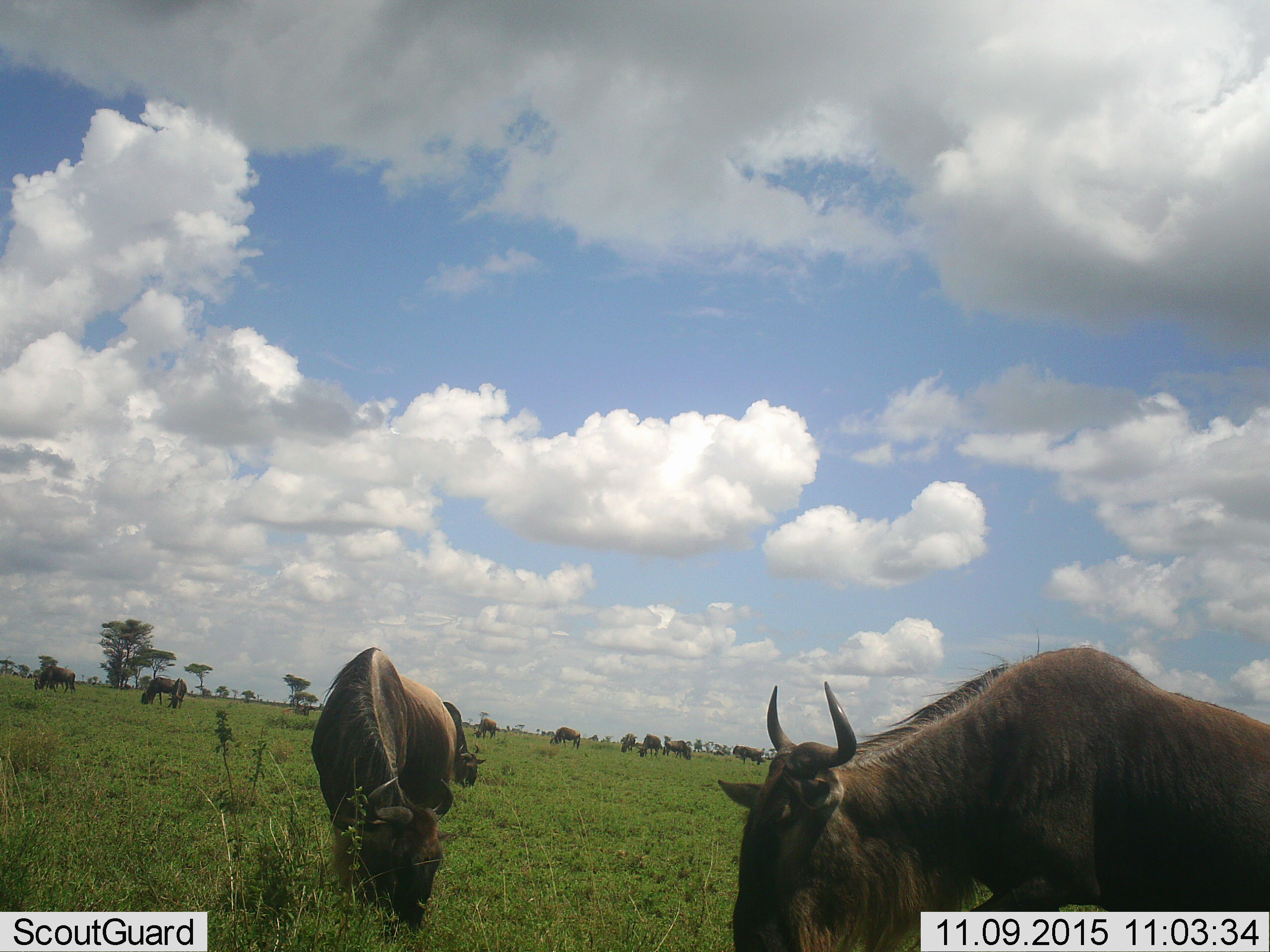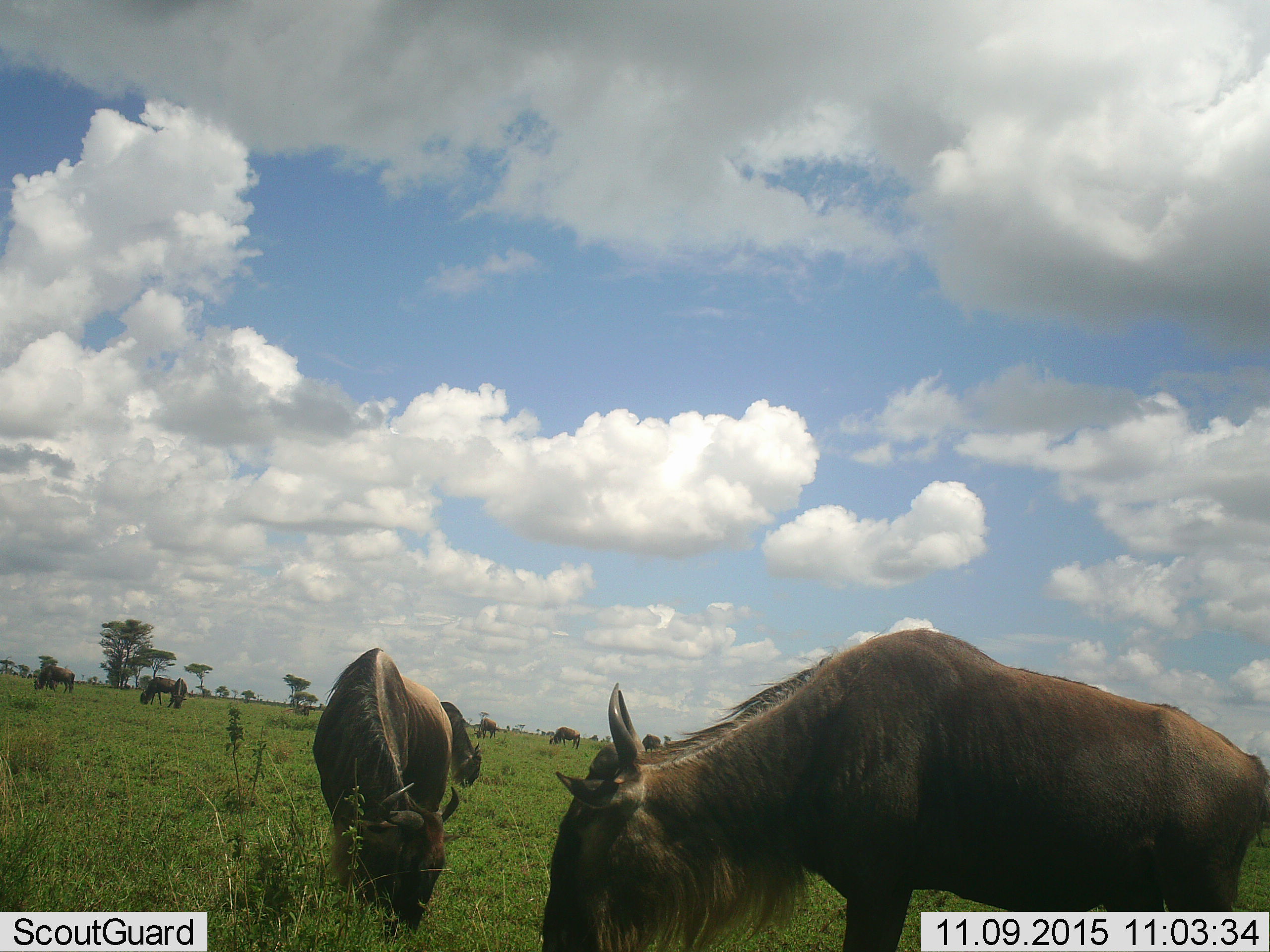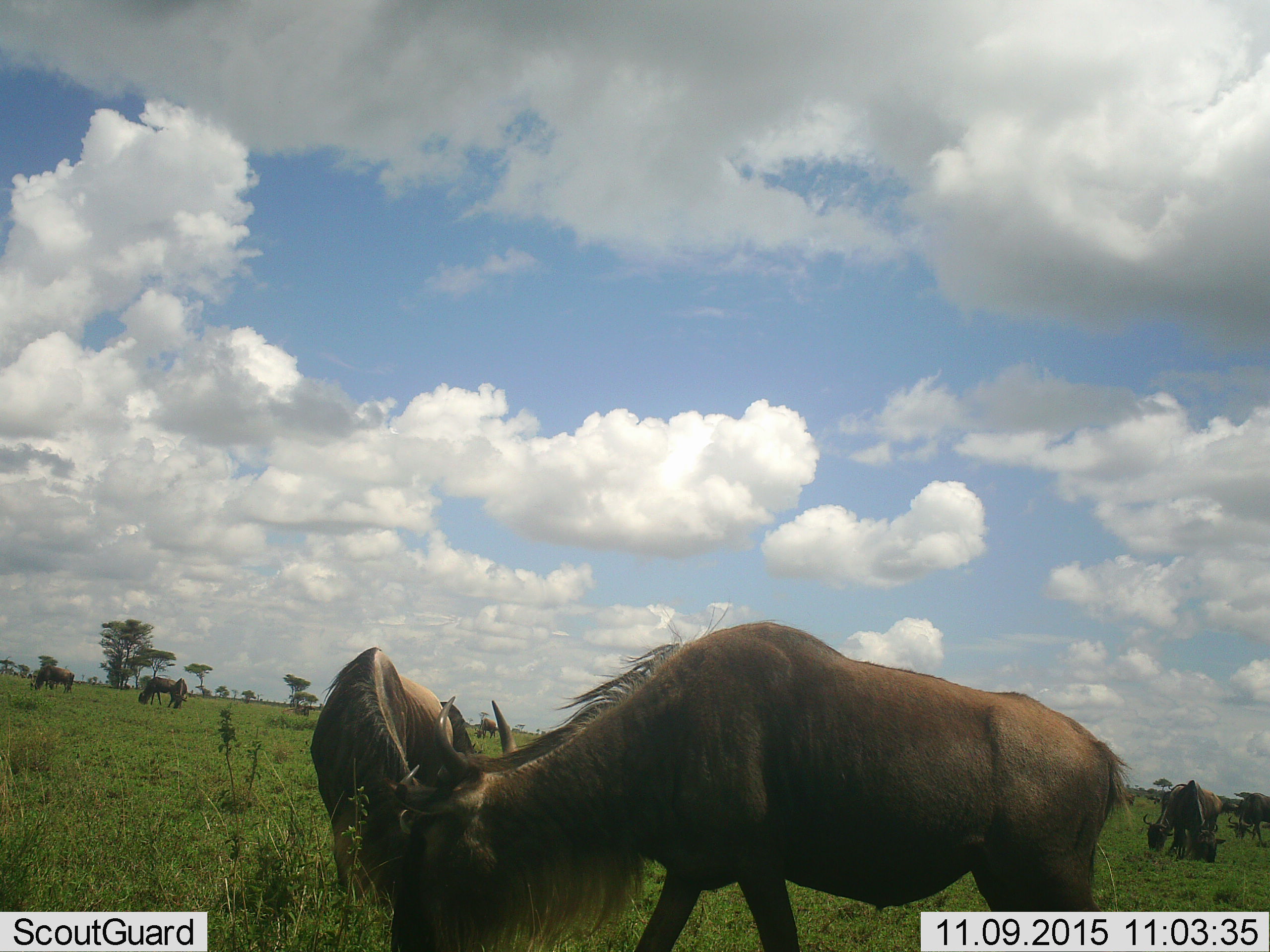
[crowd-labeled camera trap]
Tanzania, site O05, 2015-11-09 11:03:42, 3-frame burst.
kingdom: Animalia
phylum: Chordata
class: Mammalia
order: Artiodactyla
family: Bovidae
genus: Connochaetes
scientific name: Connochaetes taurinus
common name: blue wildebeest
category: wildebeest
Wildebeest (blue wildebeest) (Connochaetes taurinus), count 11-50. Behavior (volunteer vote fractions): standing 29%, resting 14%, moving 29%, interacting 0%. Young present (vote fraction): 0%. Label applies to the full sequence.